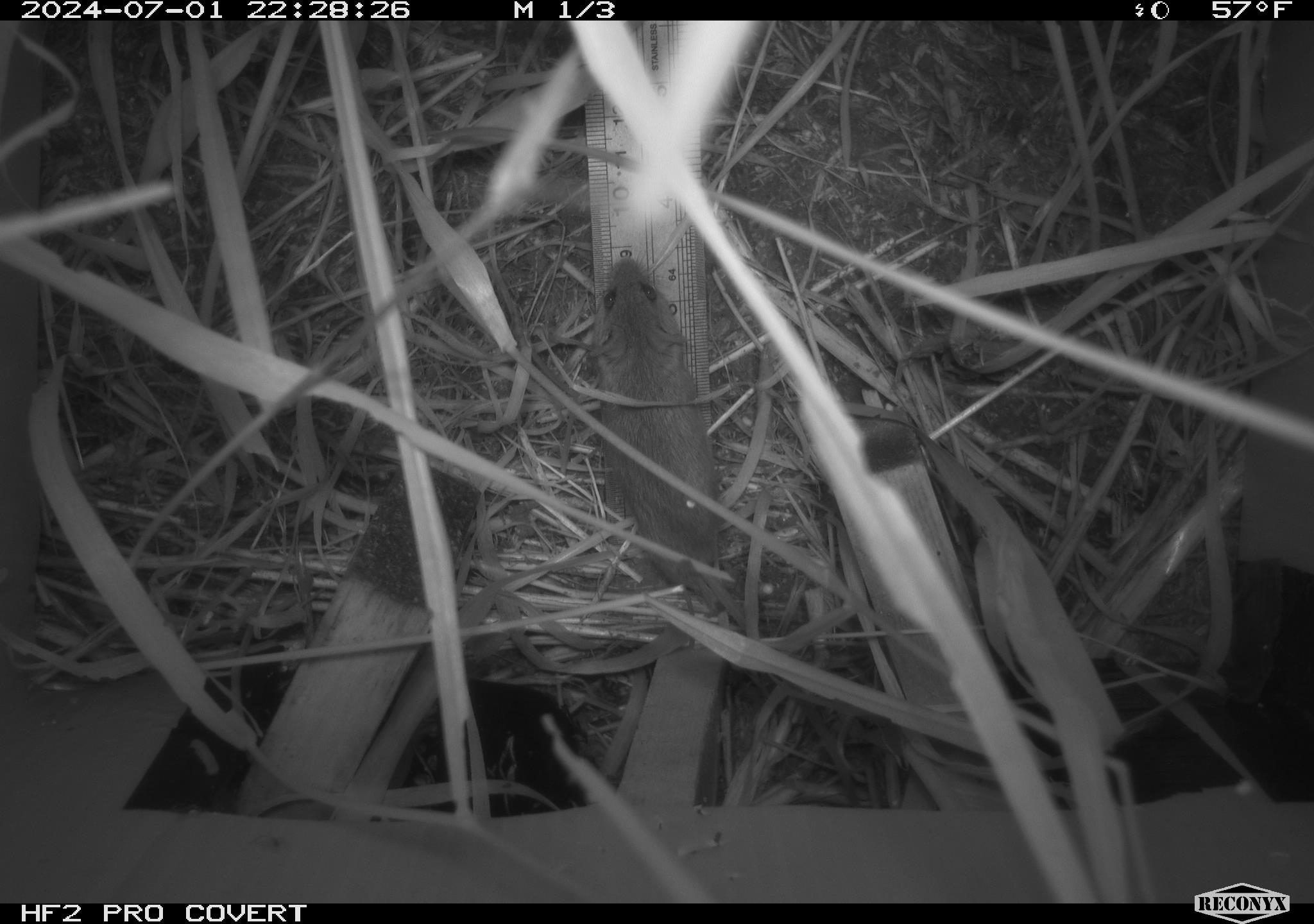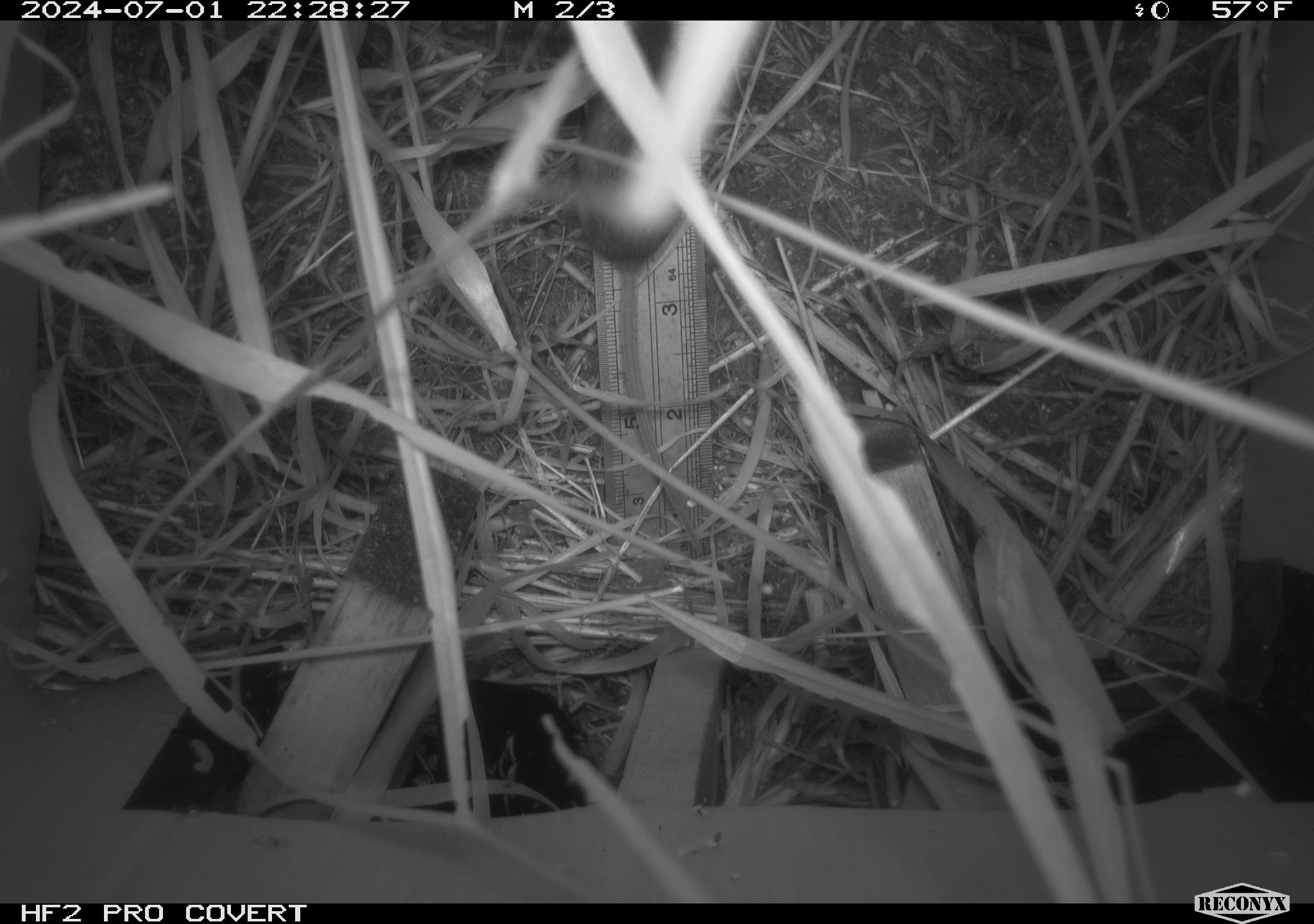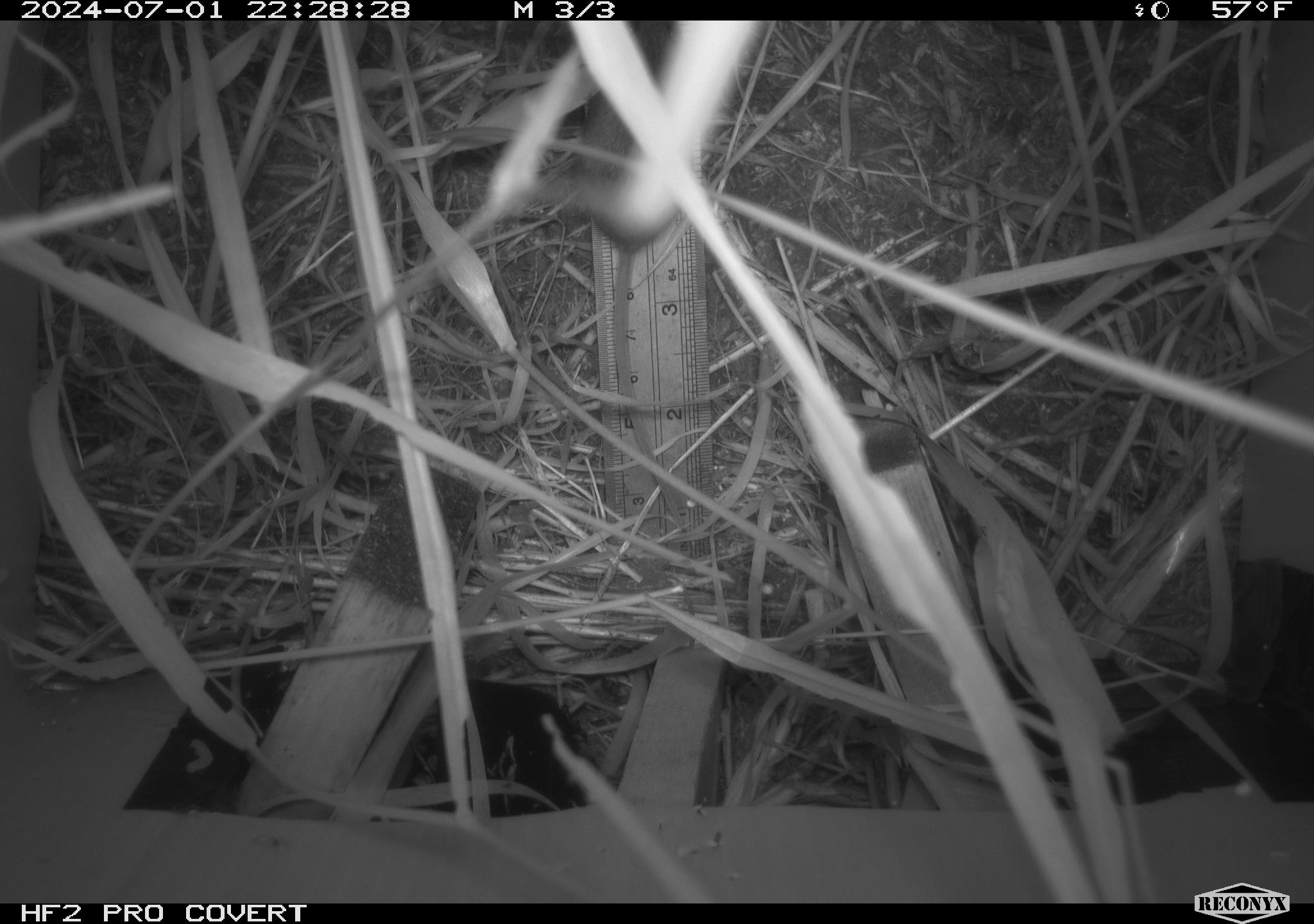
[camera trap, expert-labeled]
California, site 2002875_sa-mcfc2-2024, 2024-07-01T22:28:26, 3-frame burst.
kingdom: Animalia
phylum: Chordata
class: Mammalia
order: Rodentia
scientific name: Rodentia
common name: rodent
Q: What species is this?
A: Rodent (Rodentia).